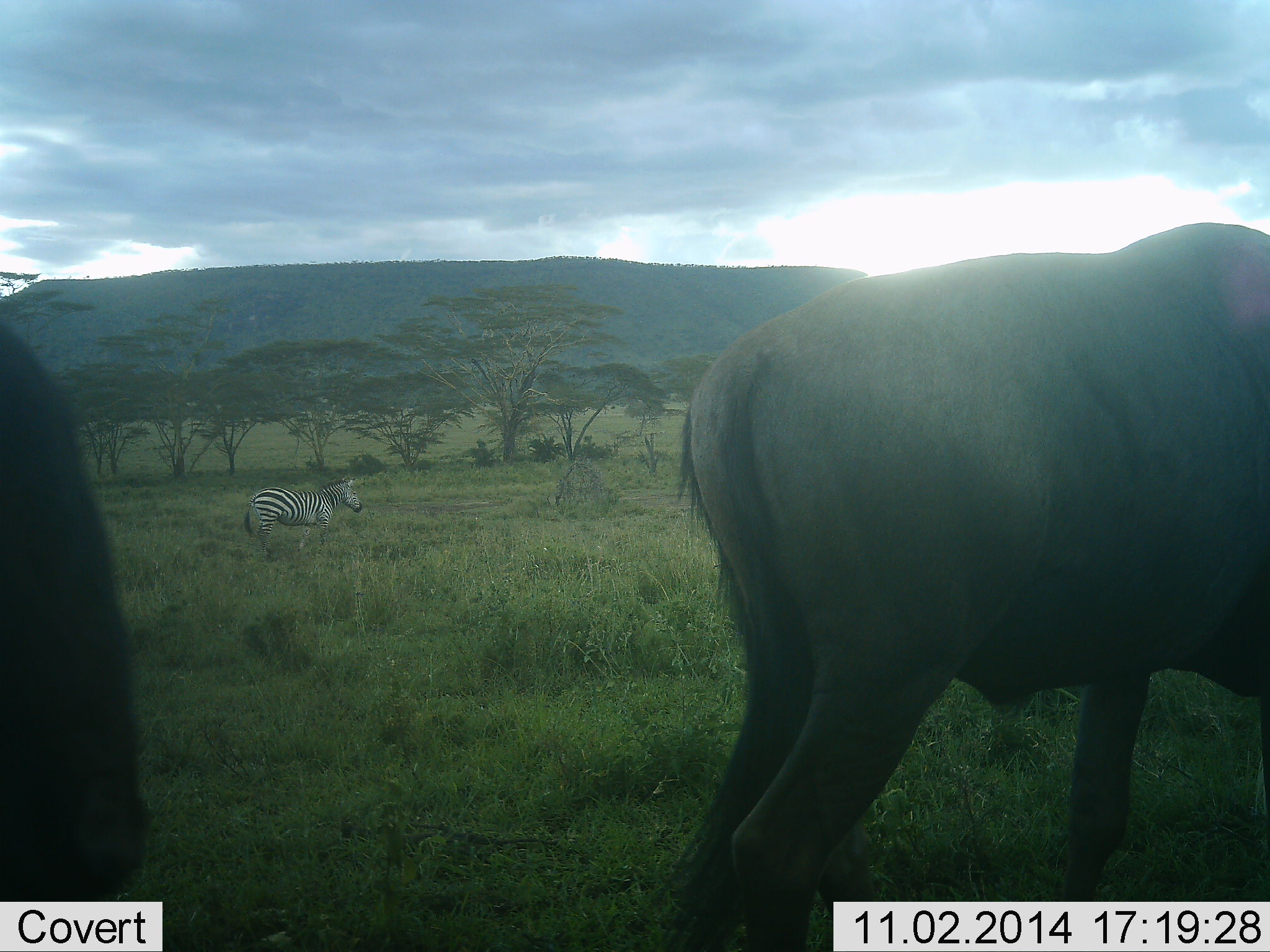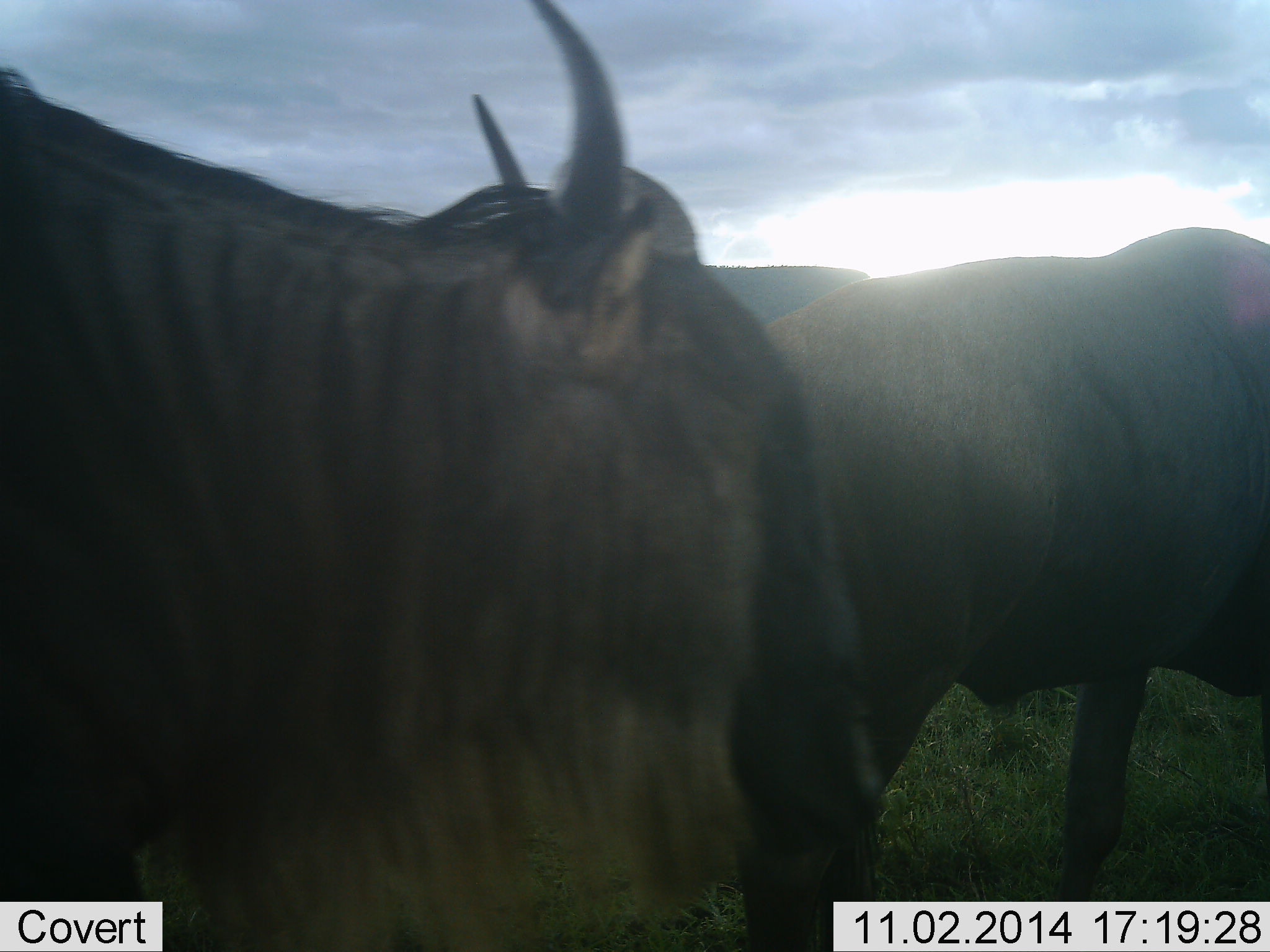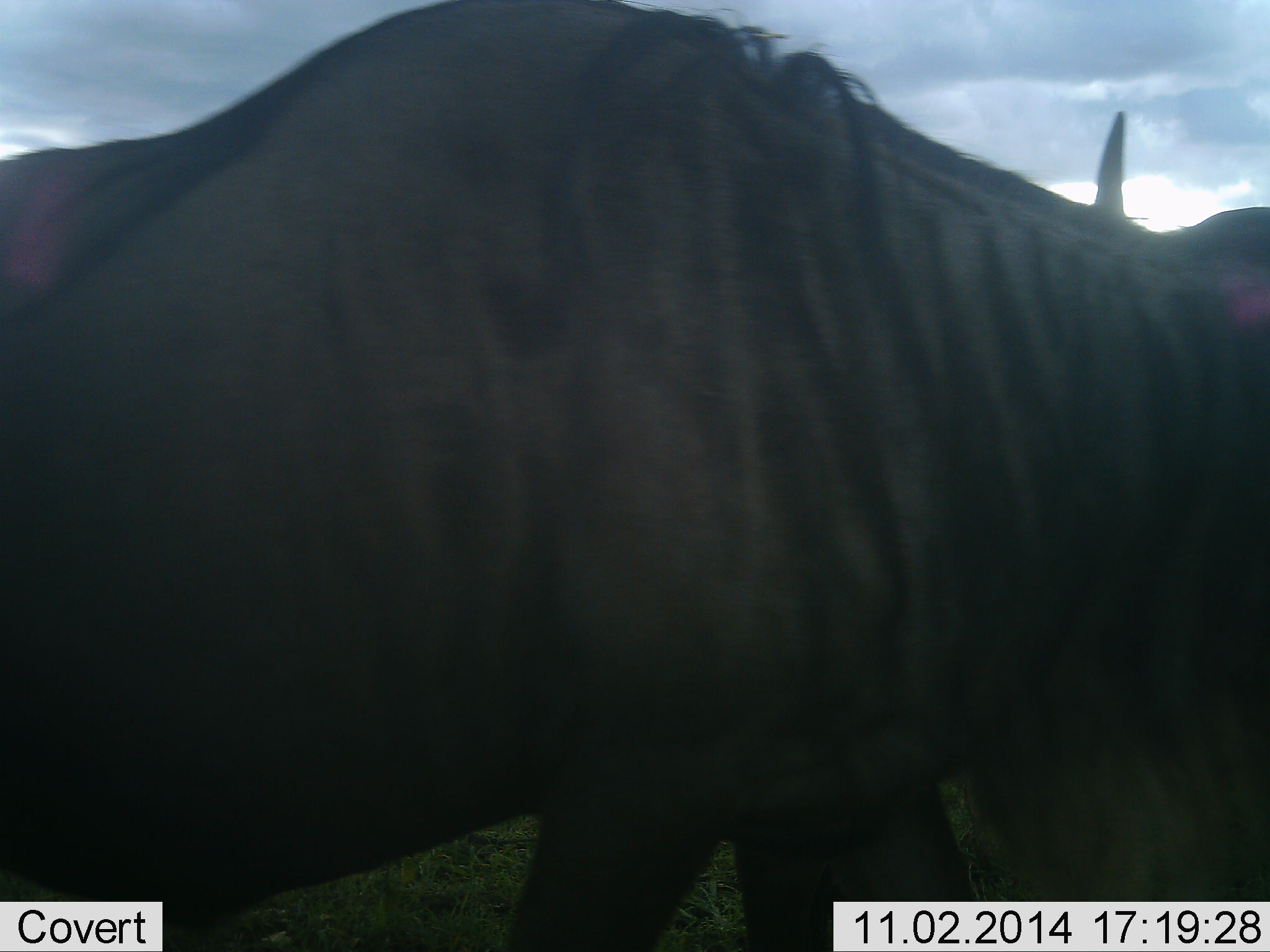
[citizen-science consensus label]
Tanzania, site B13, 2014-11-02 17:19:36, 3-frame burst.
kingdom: Animalia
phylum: Chordata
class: Mammalia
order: Artiodactyla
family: Bovidae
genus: Connochaetes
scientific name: Connochaetes taurinus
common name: blue wildebeest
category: wildebeest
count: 2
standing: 56%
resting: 0%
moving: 69%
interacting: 0%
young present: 0%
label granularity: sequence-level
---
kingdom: Animalia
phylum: Chordata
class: Mammalia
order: Perissodactyla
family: Equidae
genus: Equus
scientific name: Equus quagga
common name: plains zebra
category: zebra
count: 1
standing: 90%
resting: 0%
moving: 10%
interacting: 0%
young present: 0%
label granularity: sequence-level